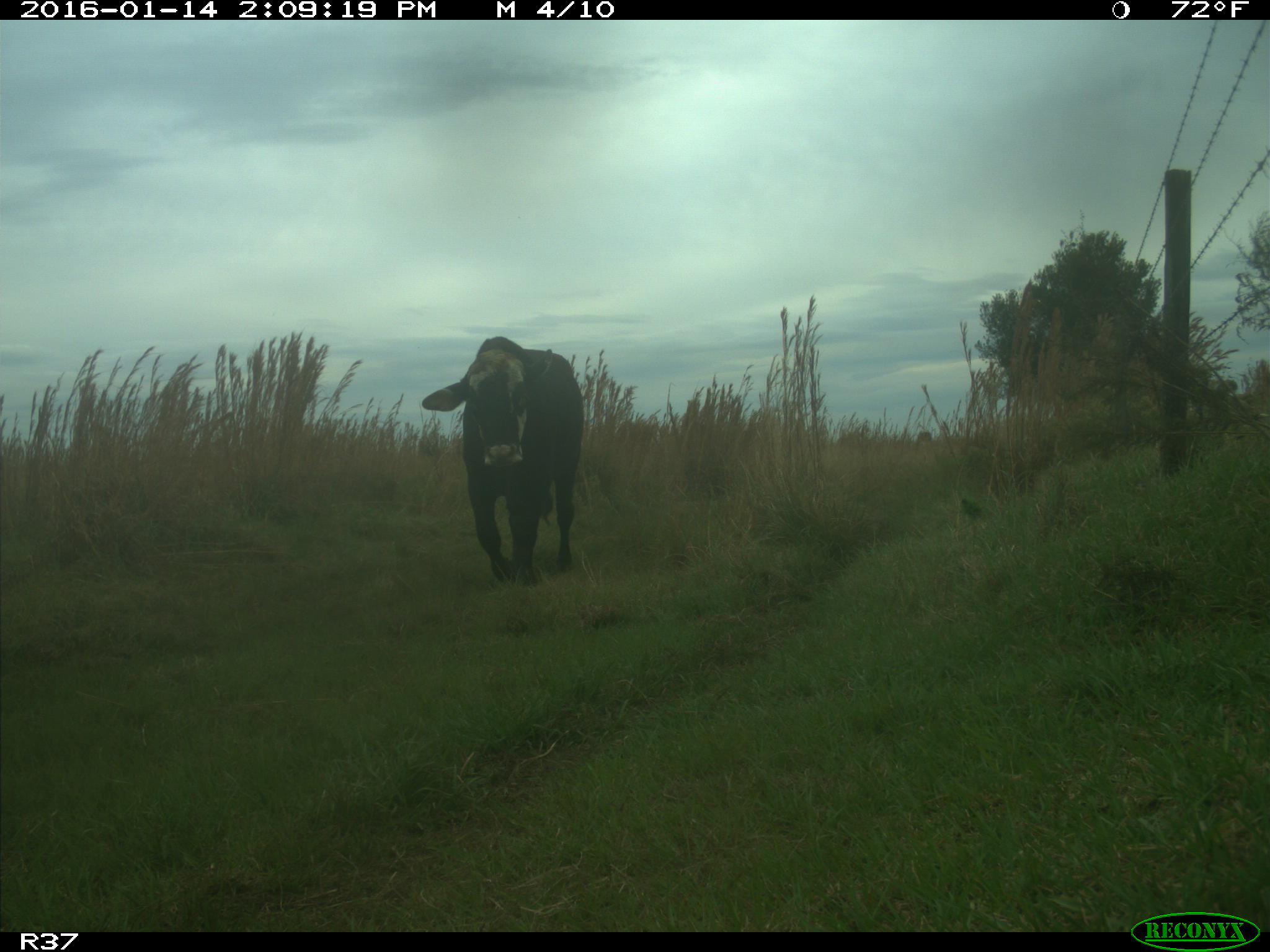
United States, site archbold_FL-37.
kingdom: Animalia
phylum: Chordata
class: Mammalia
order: Artiodactyla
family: Bovidae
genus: Bos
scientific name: Bos taurus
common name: domestic cow